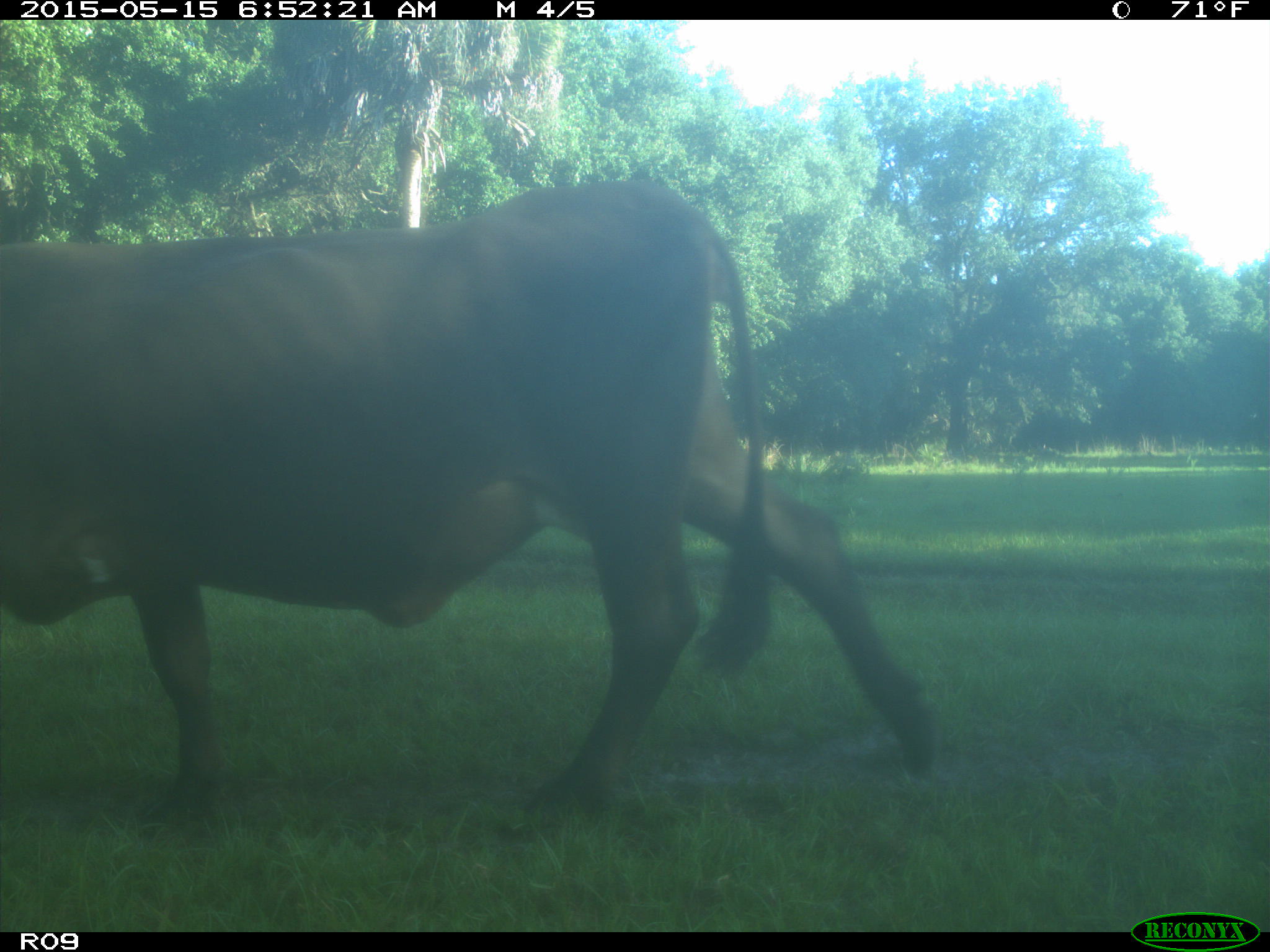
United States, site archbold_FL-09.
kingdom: Animalia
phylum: Chordata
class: Mammalia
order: Artiodactyla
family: Bovidae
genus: Bos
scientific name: Bos taurus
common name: domestic cow